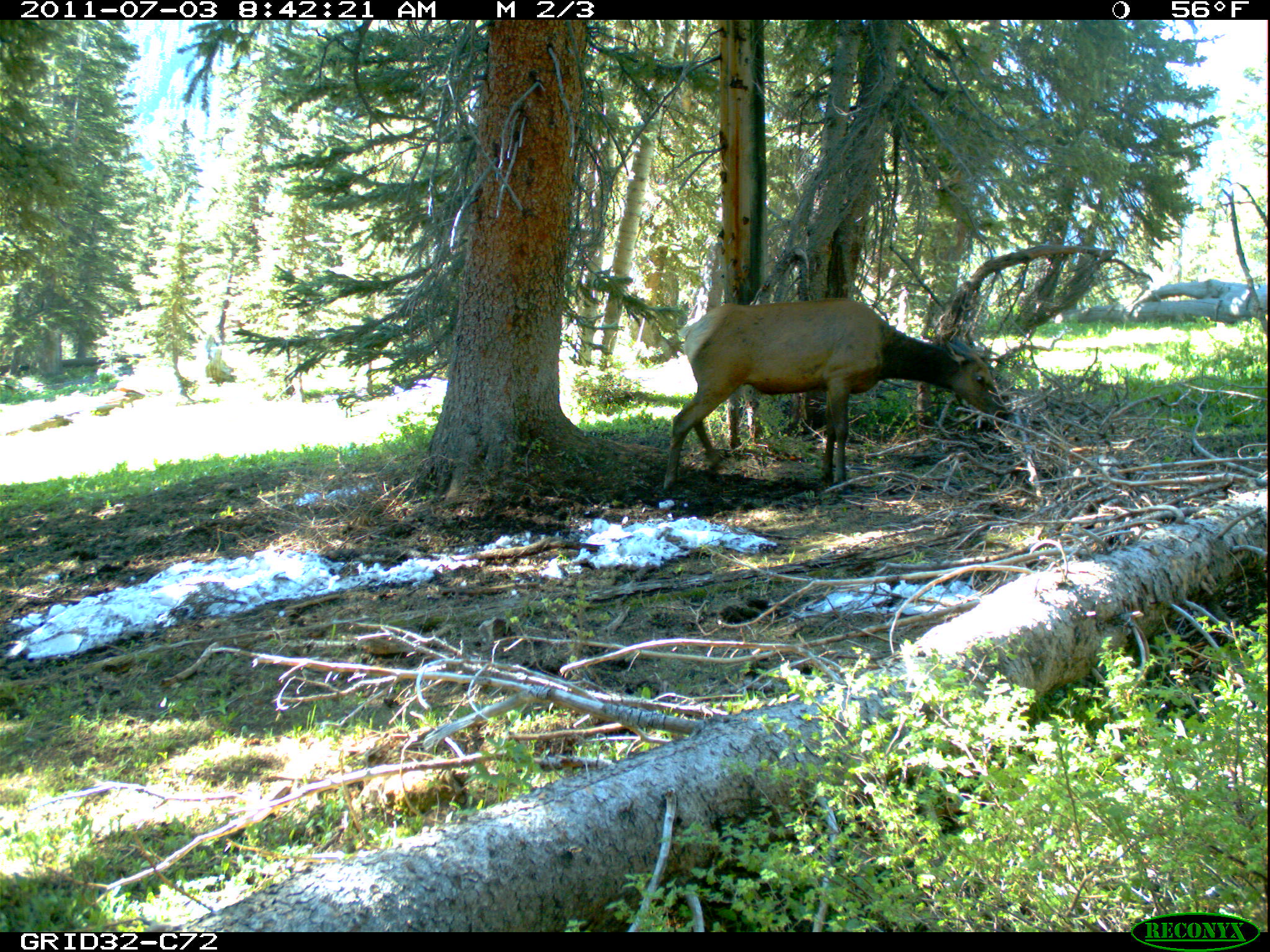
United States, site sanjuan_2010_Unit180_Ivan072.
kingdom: Animalia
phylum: Chordata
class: Mammalia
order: Artiodactyla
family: Cervidae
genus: Cervus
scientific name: Cervus elaphus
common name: red deer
Cervus elaphus (red deer).